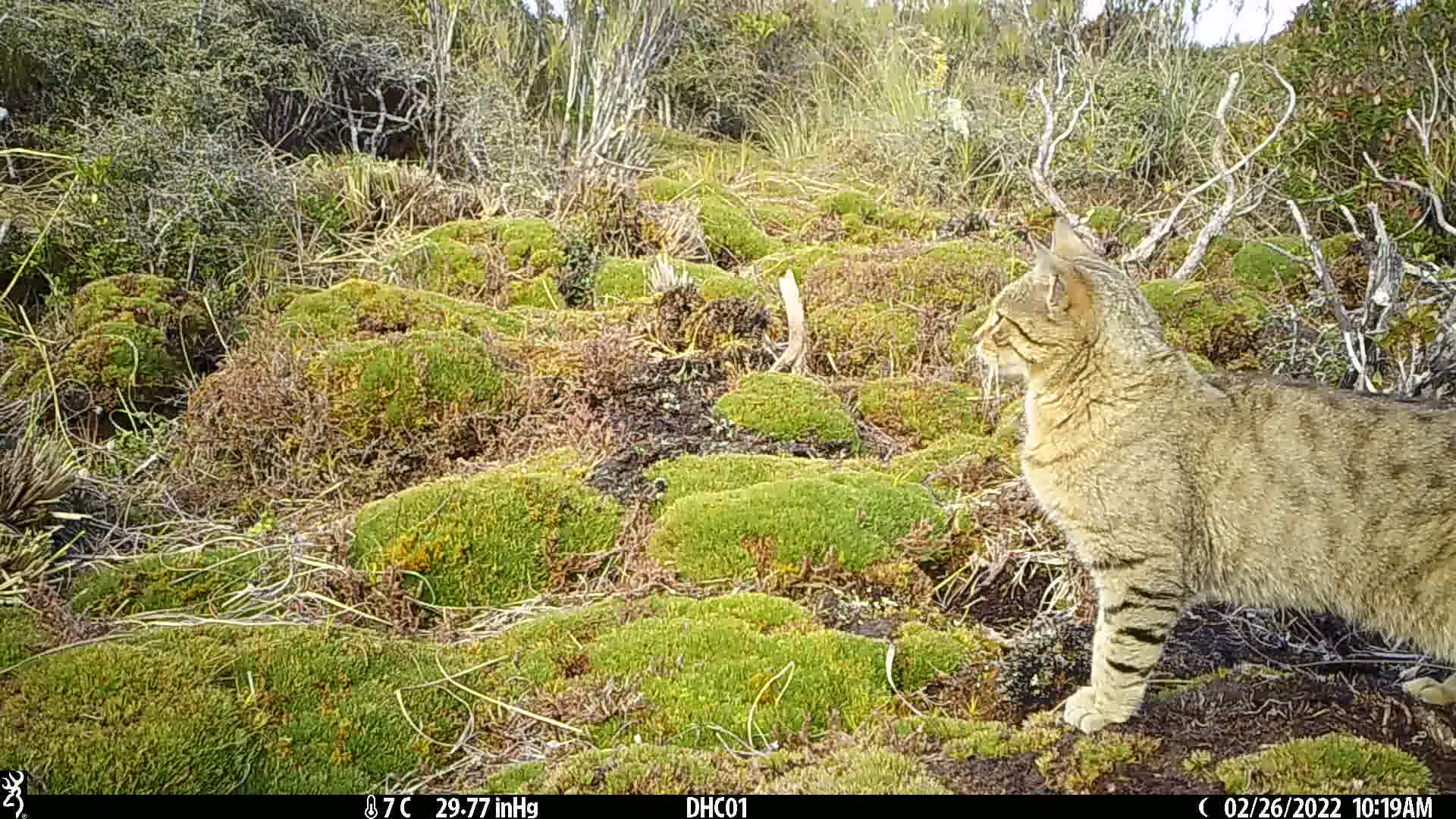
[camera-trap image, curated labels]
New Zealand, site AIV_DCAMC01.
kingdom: Animalia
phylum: Chordata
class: Mammalia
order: Carnivora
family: Felidae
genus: Felis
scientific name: Felis catus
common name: domestic cat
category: cat